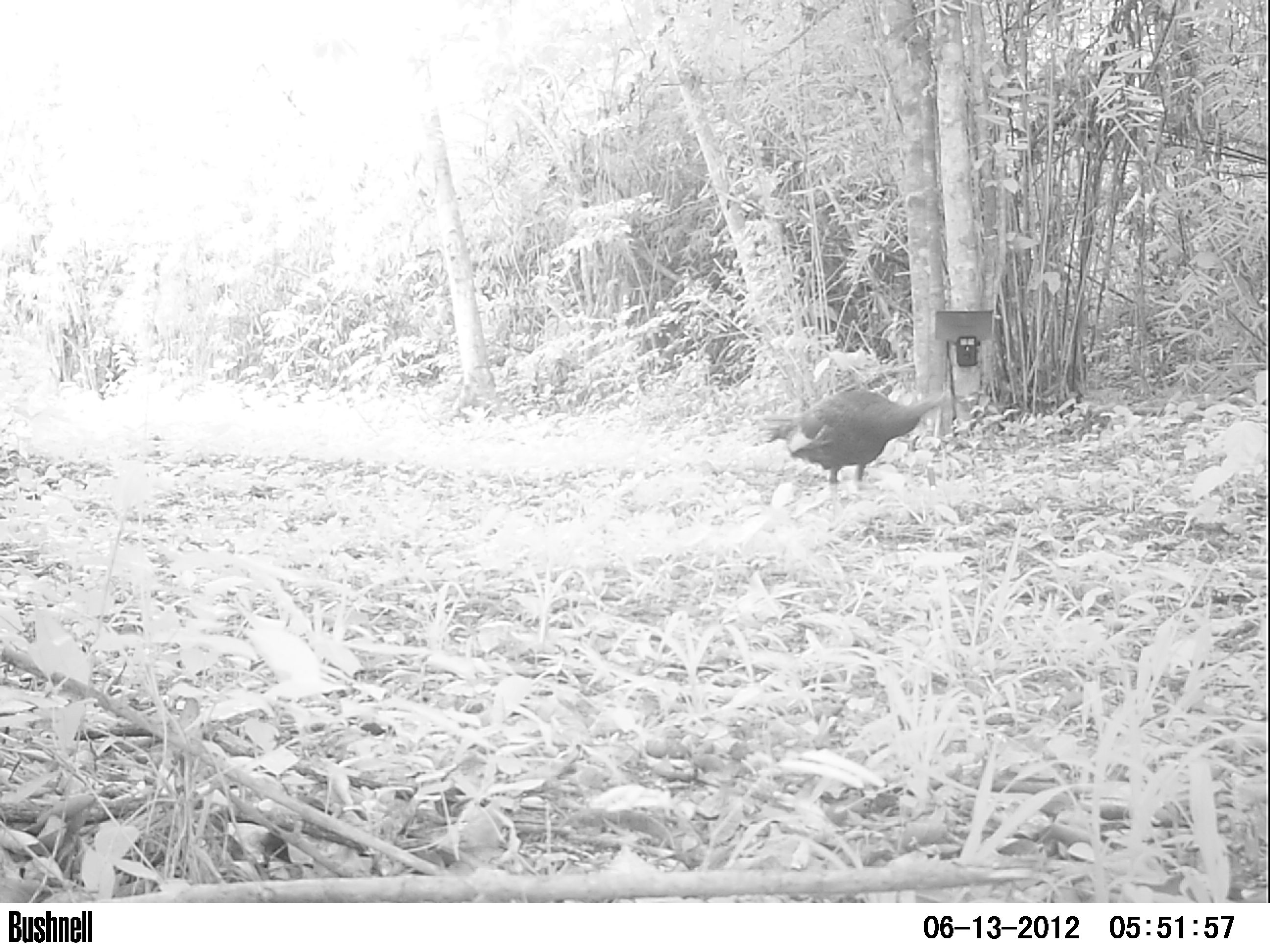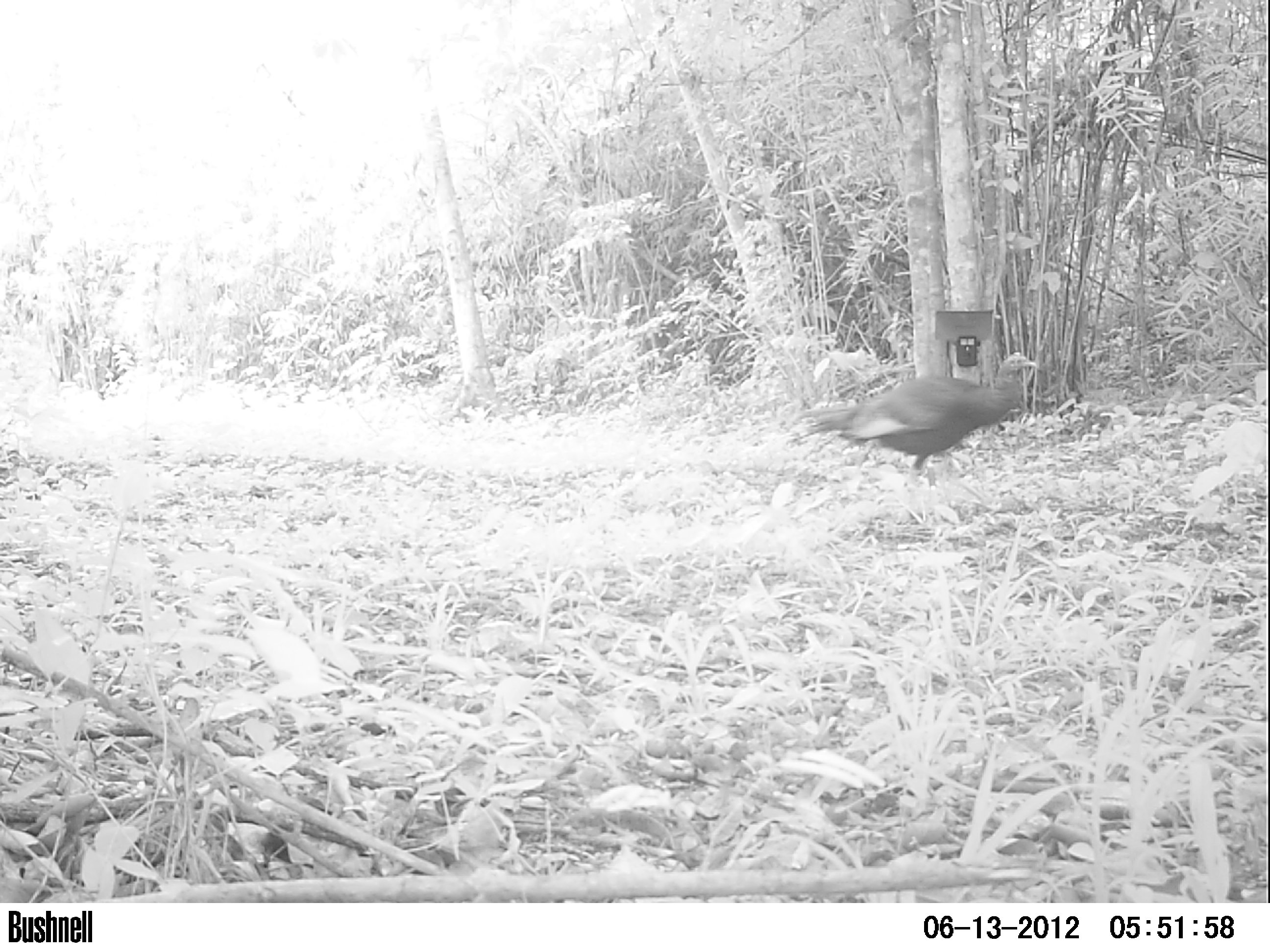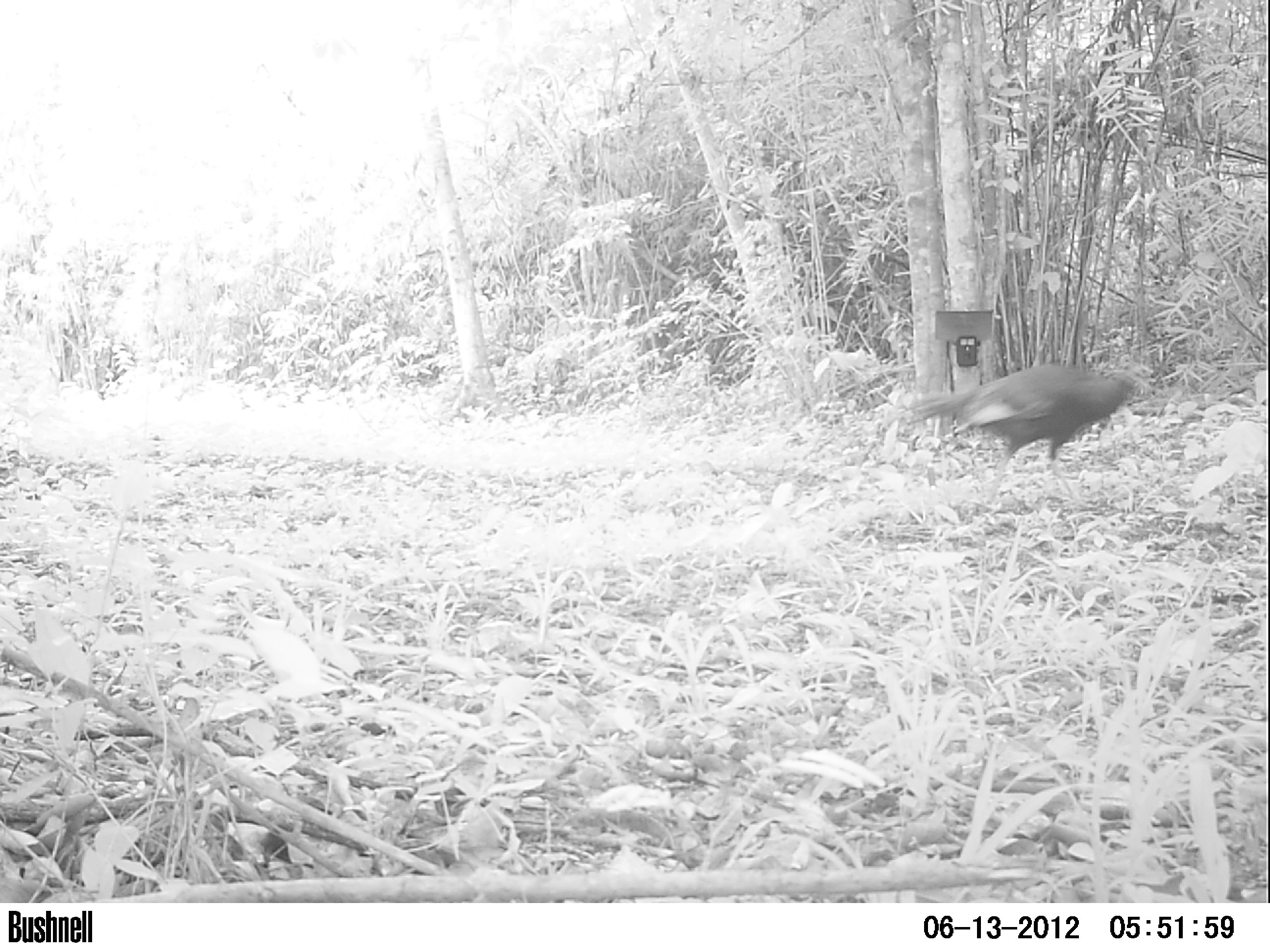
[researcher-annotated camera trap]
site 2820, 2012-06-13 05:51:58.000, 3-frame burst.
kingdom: Animalia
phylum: Chordata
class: Aves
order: Galliformes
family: Phasianidae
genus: Meleagris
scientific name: Meleagris ocellata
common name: ocellated turkey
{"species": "Meleagris ocellata (ocellated turkey)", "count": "1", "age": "adult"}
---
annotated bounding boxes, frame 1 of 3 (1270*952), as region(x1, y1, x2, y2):
meleagris ocellata: region(754, 389, 950, 532)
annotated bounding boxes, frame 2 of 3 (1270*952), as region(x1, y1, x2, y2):
meleagris ocellata: region(786, 351, 1038, 510)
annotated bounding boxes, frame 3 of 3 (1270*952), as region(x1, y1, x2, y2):
meleagris ocellata: region(886, 361, 1150, 515)